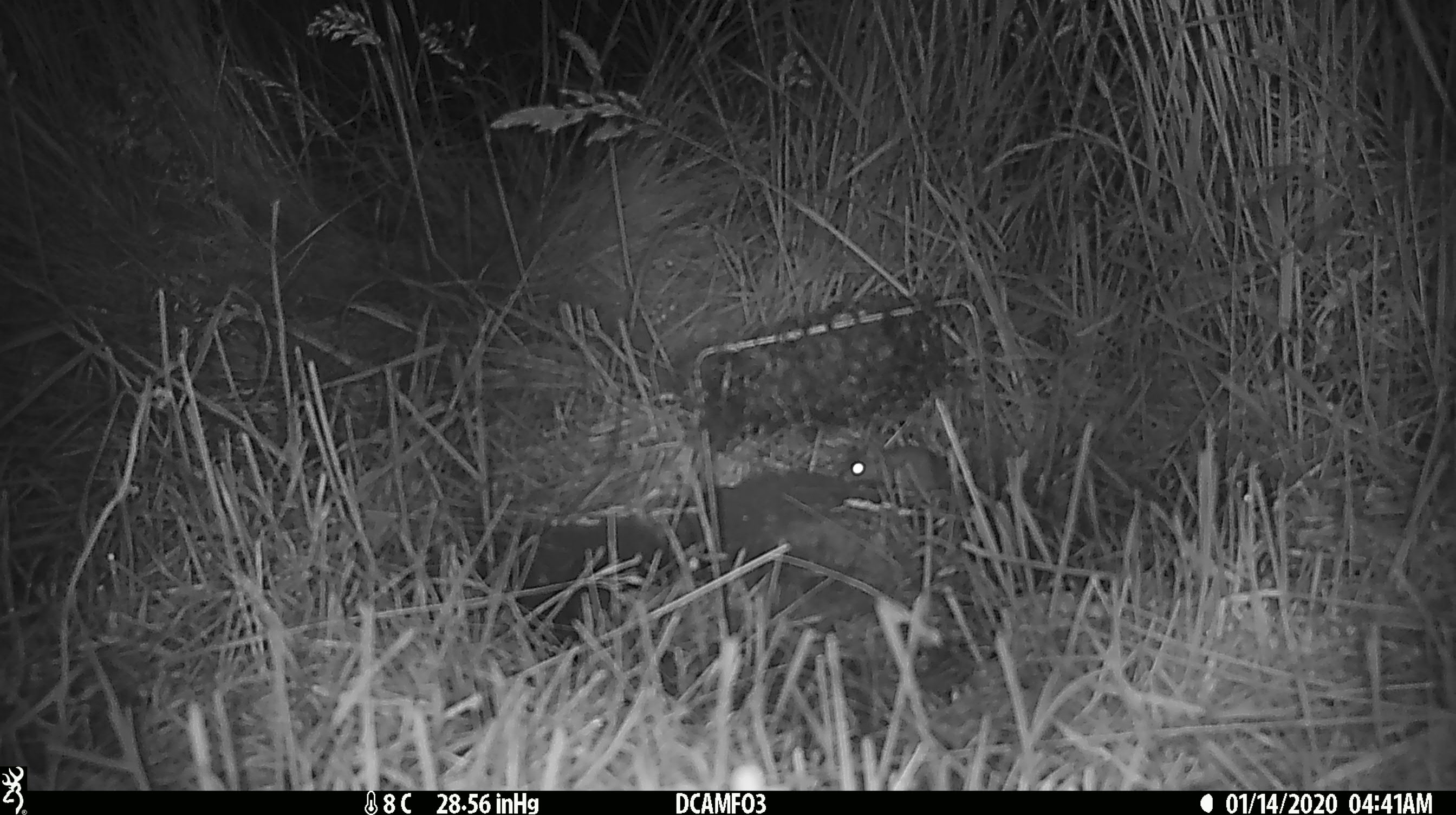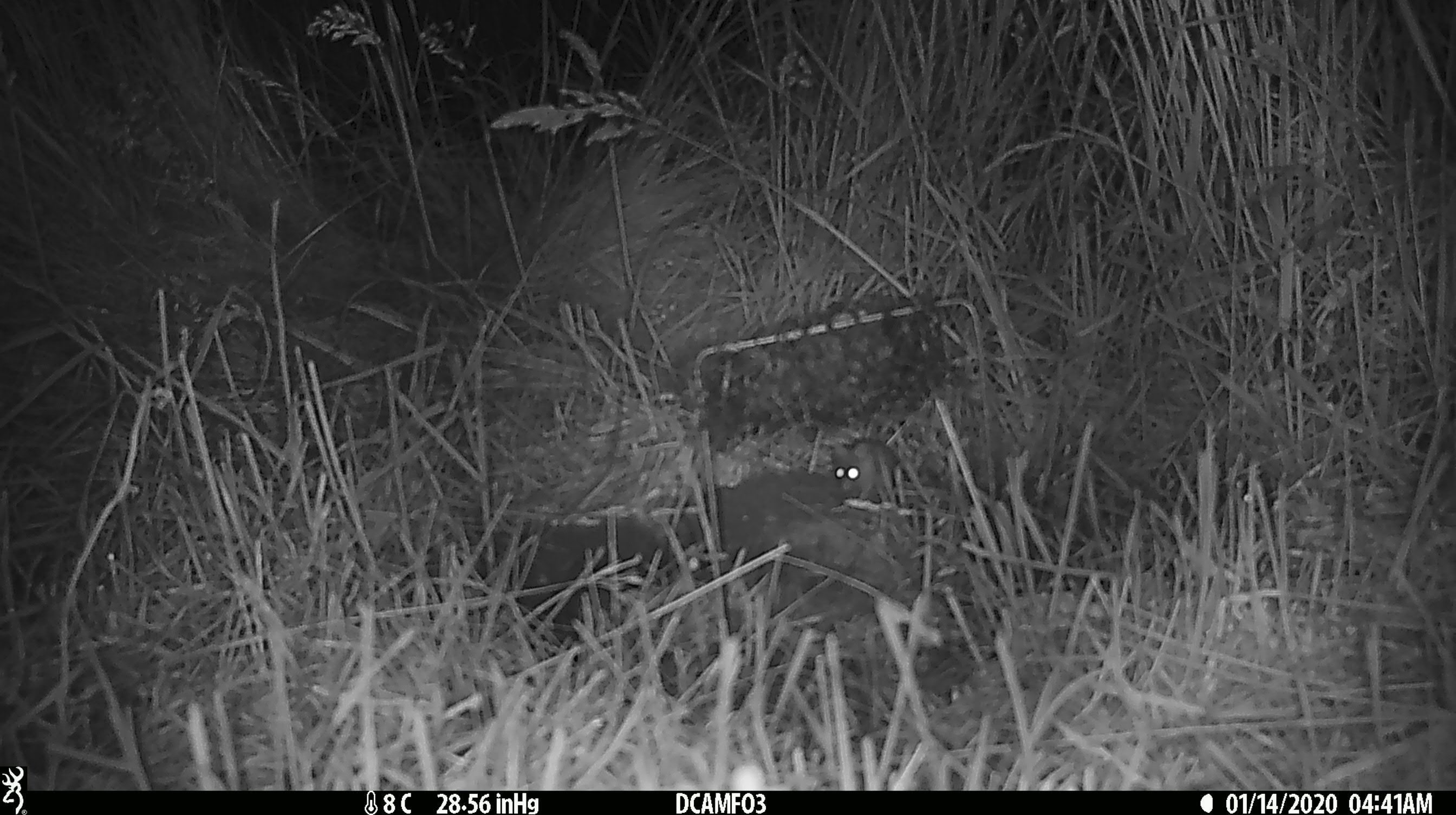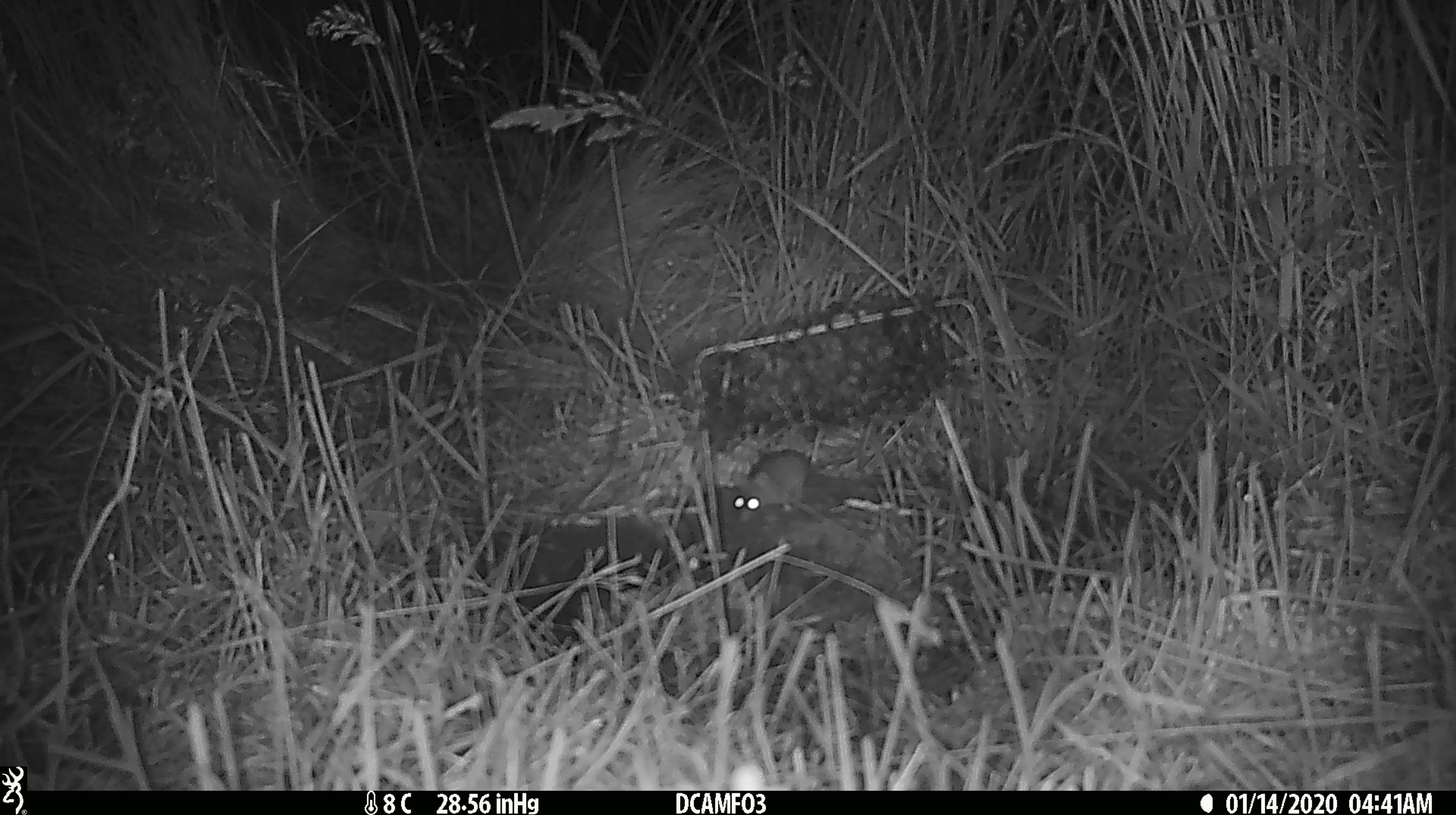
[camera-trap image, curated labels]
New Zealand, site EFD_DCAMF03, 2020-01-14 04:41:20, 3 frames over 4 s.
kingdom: Animalia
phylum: Chordata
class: Mammalia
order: Rodentia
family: Muridae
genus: Mus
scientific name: Mus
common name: mouse